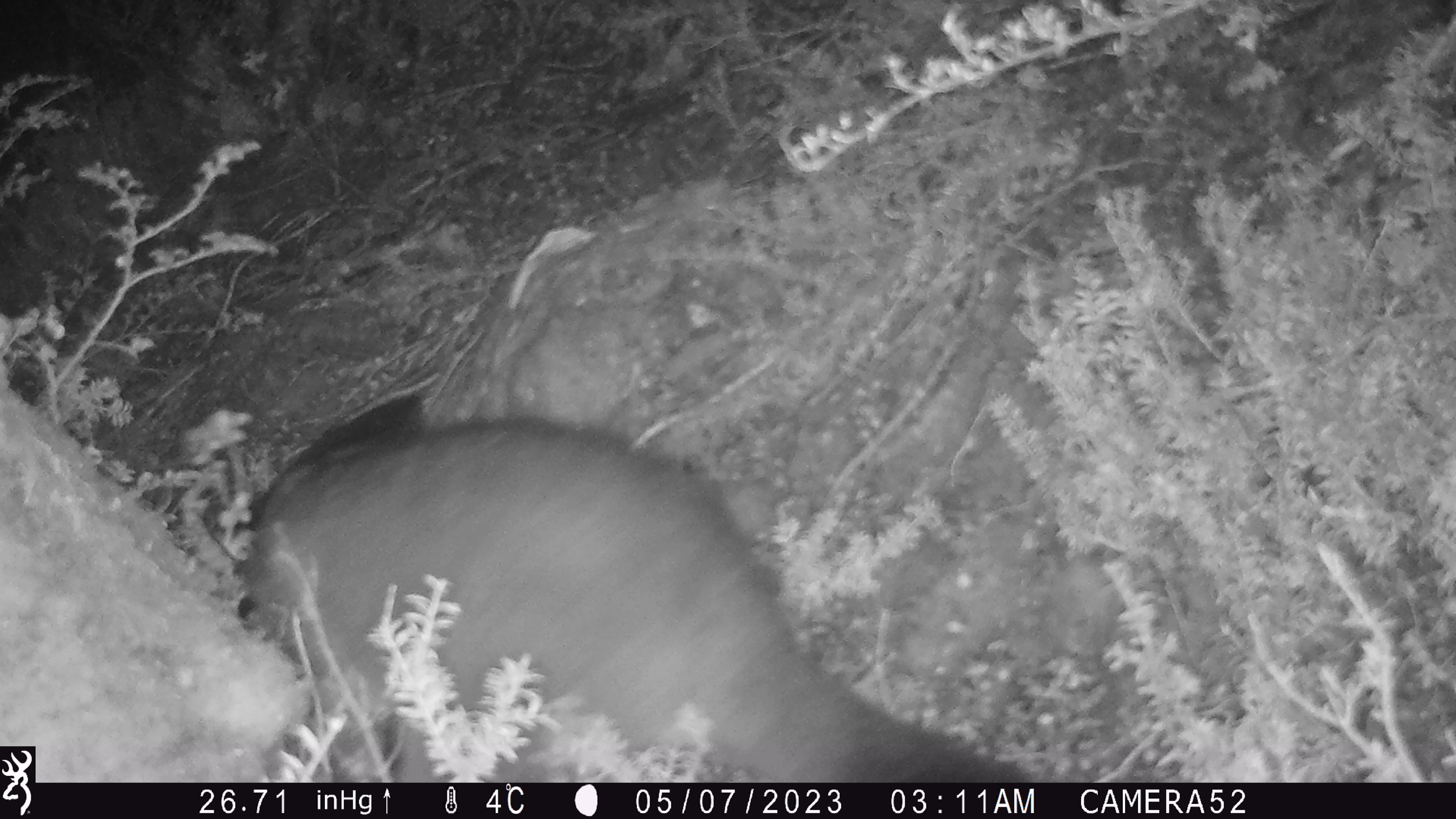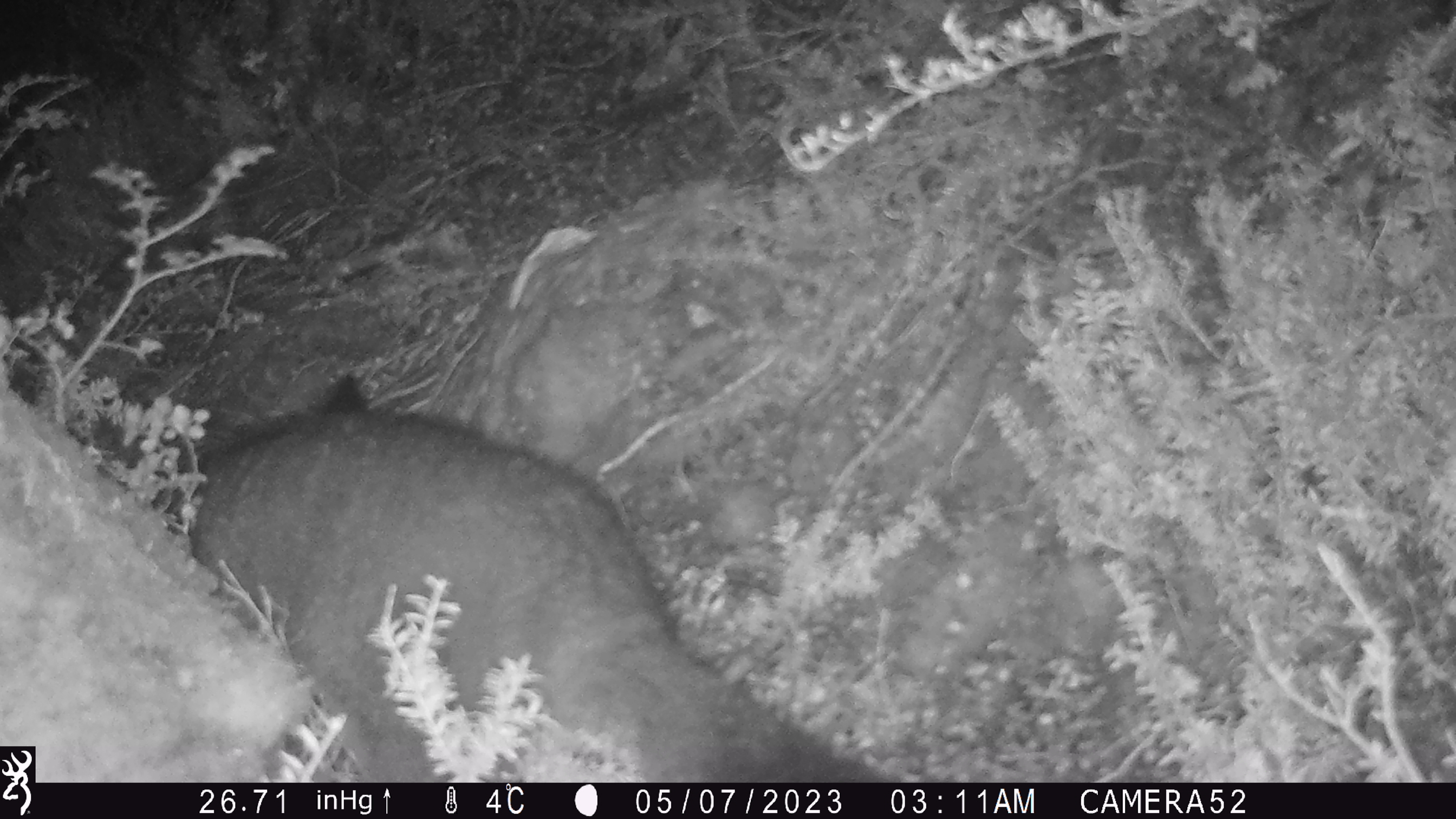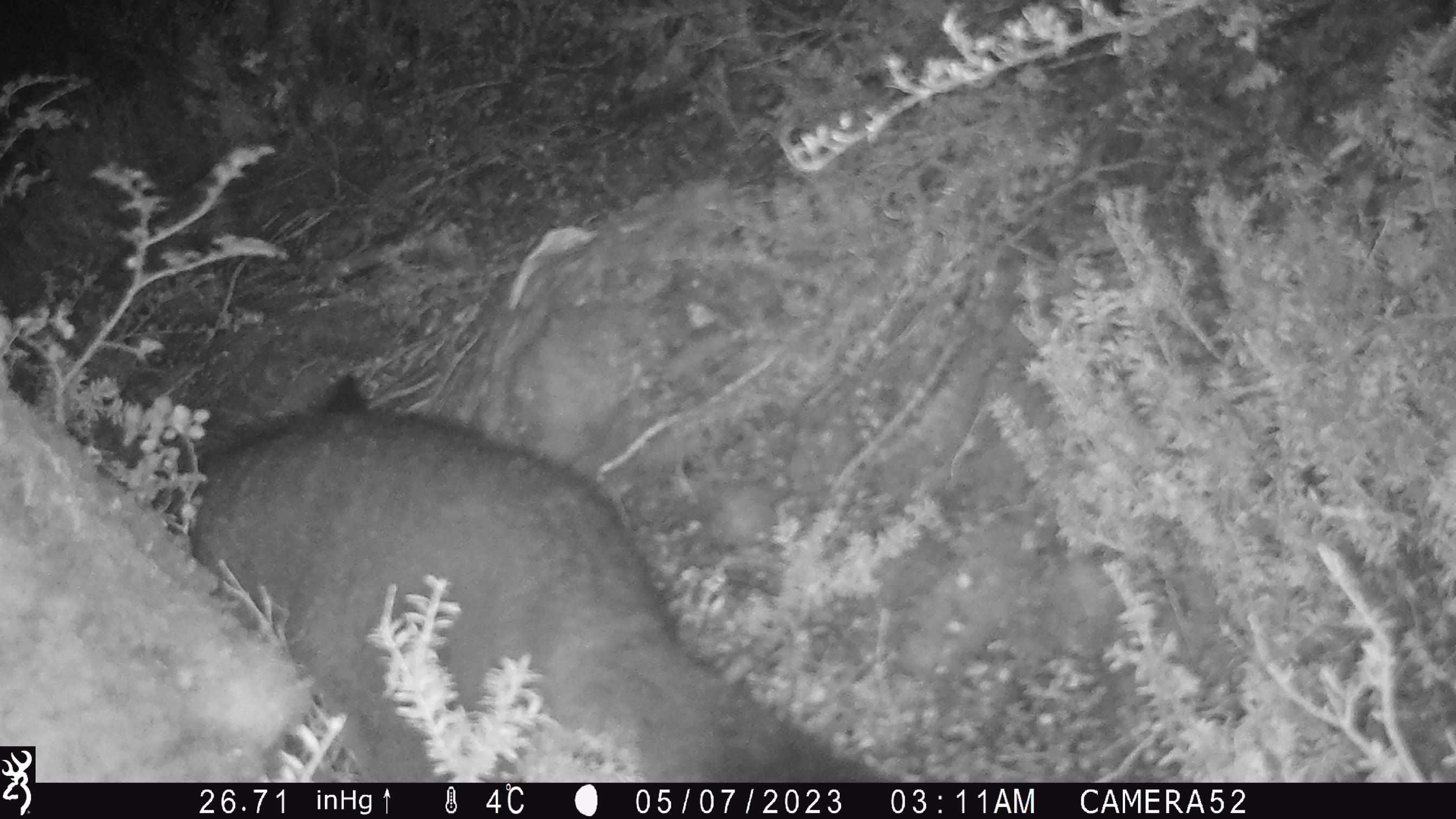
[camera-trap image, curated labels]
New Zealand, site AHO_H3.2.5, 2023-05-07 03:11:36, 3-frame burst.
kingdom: Animalia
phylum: Chordata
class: Mammalia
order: Carnivora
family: Mustelidae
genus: Mustela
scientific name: Mustela erminea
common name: stoat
Stoat (Mustela erminea).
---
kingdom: Animalia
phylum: Chordata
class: Mammalia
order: Diprotodontia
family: Phalangeridae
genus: Trichosurus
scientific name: Trichosurus vulpecula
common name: common brushtail possum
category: possum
Possum (common brushtail possum) (Trichosurus vulpecula).